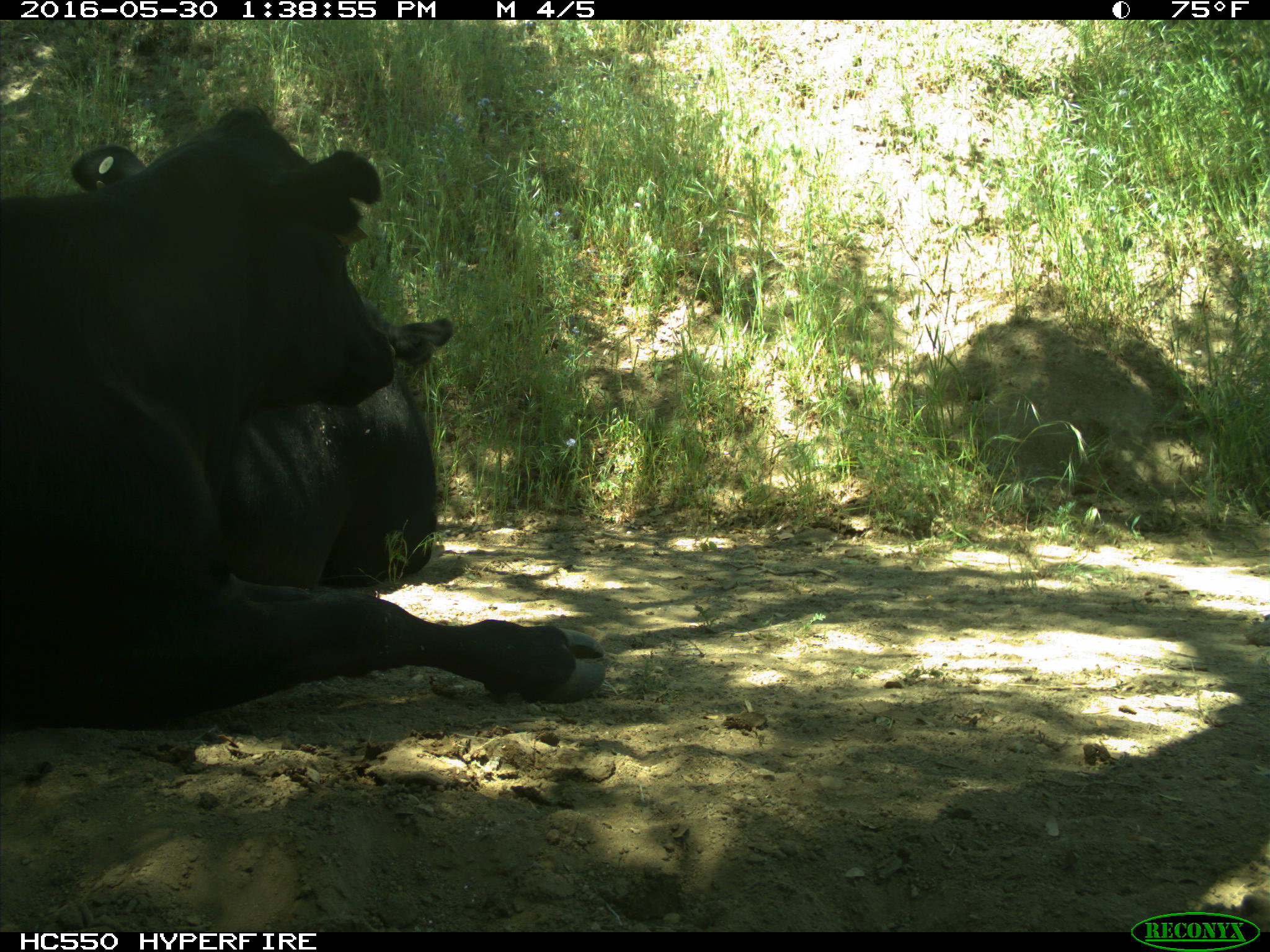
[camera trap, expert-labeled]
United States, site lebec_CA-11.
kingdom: Animalia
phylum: Chordata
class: Mammalia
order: Artiodactyla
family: Bovidae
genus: Bos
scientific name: Bos taurus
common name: domestic cow